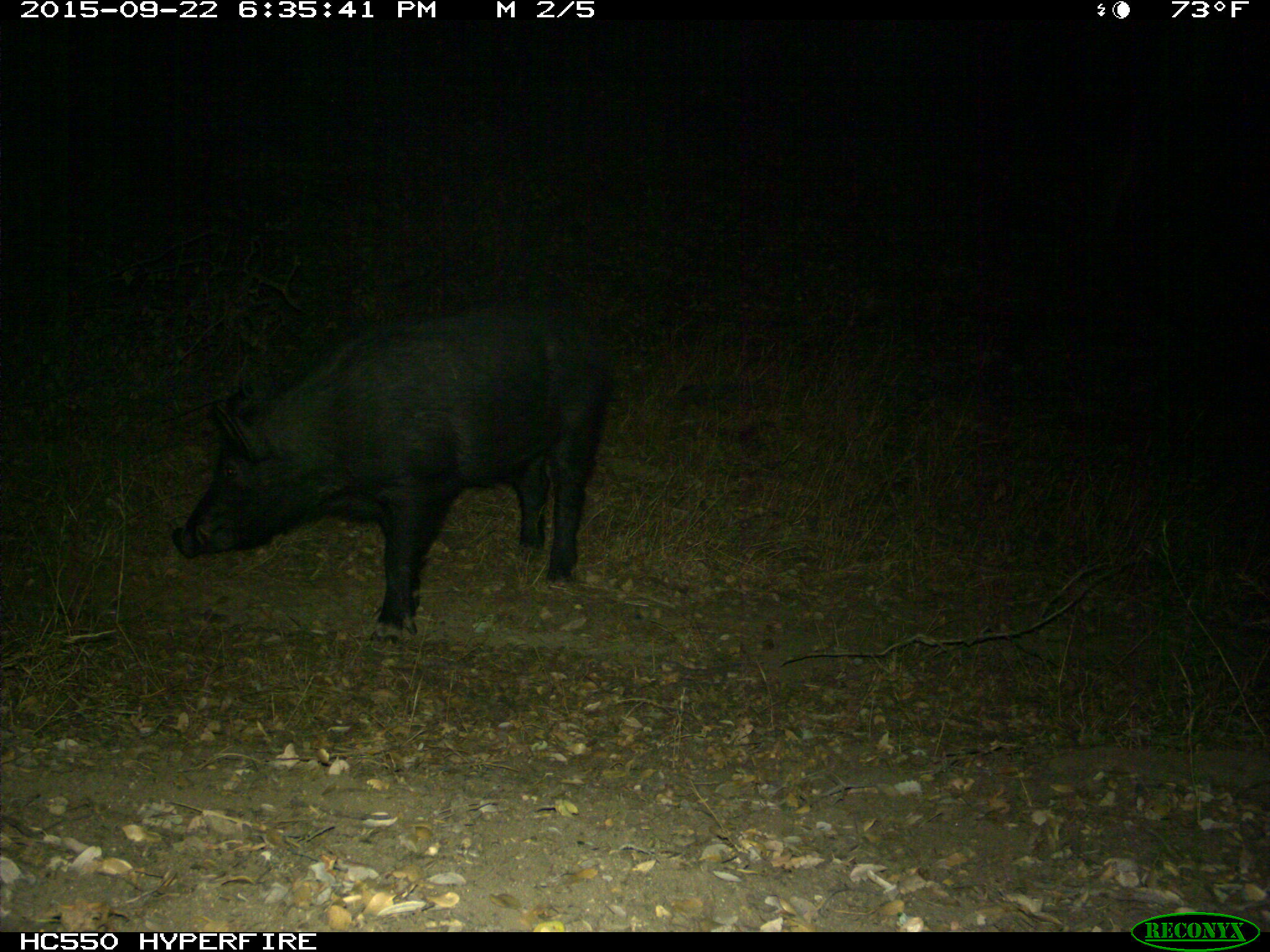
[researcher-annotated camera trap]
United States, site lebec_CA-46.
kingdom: Animalia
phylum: Chordata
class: Mammalia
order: Artiodactyla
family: Suidae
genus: Sus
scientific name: Sus scrofa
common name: wild boar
Sus scrofa (wild boar).